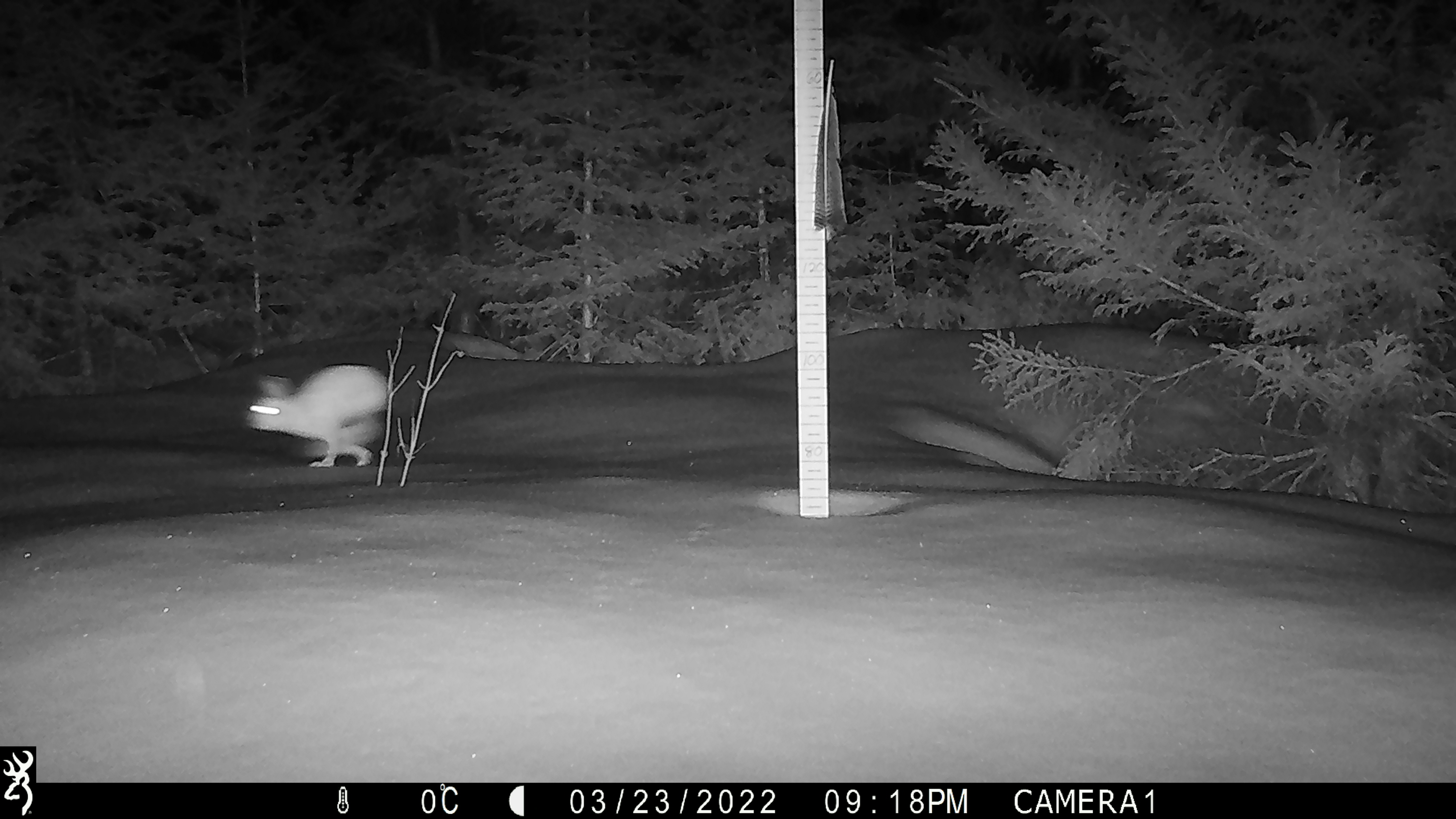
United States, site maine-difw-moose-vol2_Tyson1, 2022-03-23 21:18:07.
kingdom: Animalia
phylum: Chordata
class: Mammalia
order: Lagomorpha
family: Leporidae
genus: Lepus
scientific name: Lepus americanus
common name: snowshoe hare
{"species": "snowshoe hare (Lepus americanus)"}